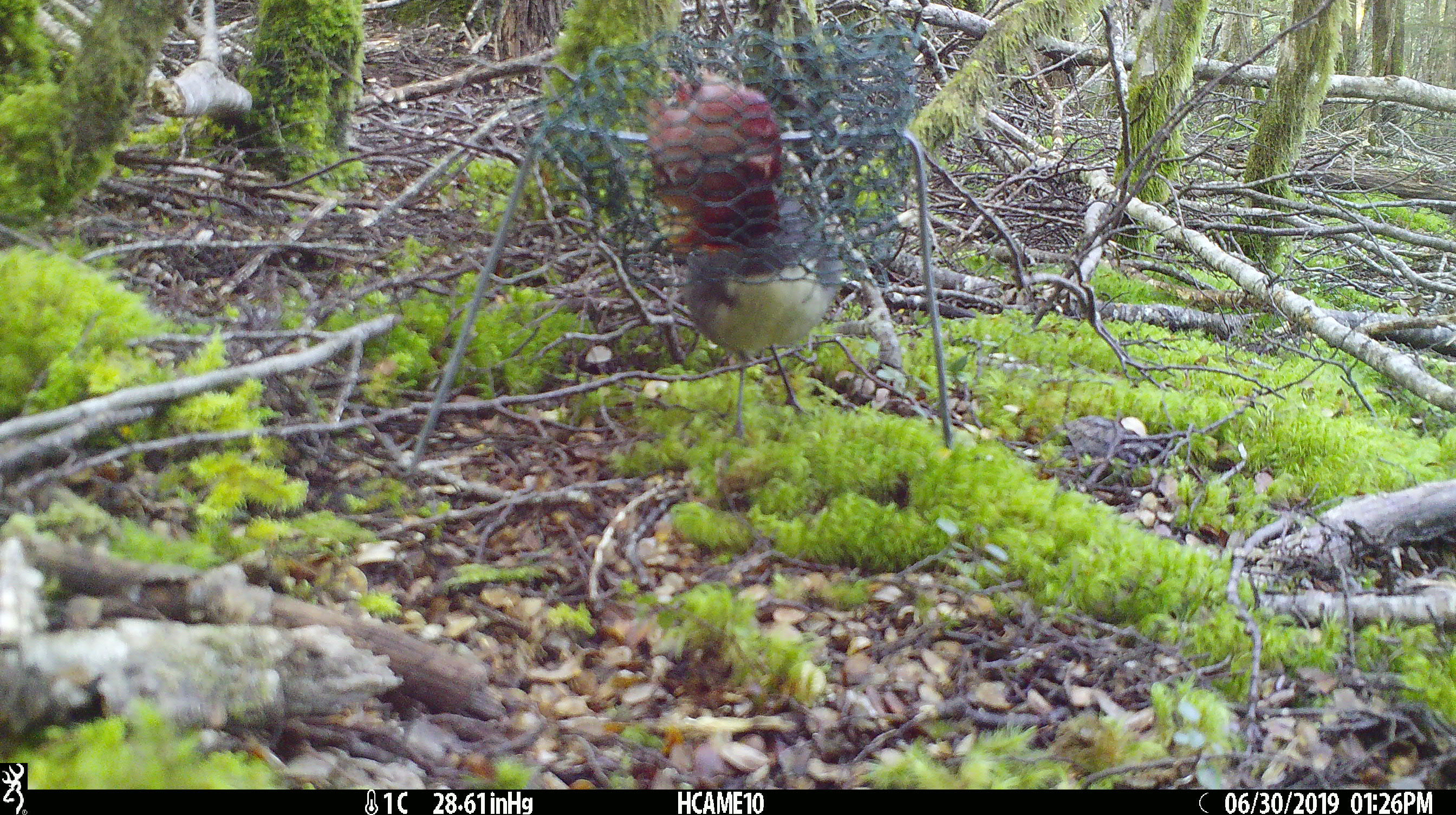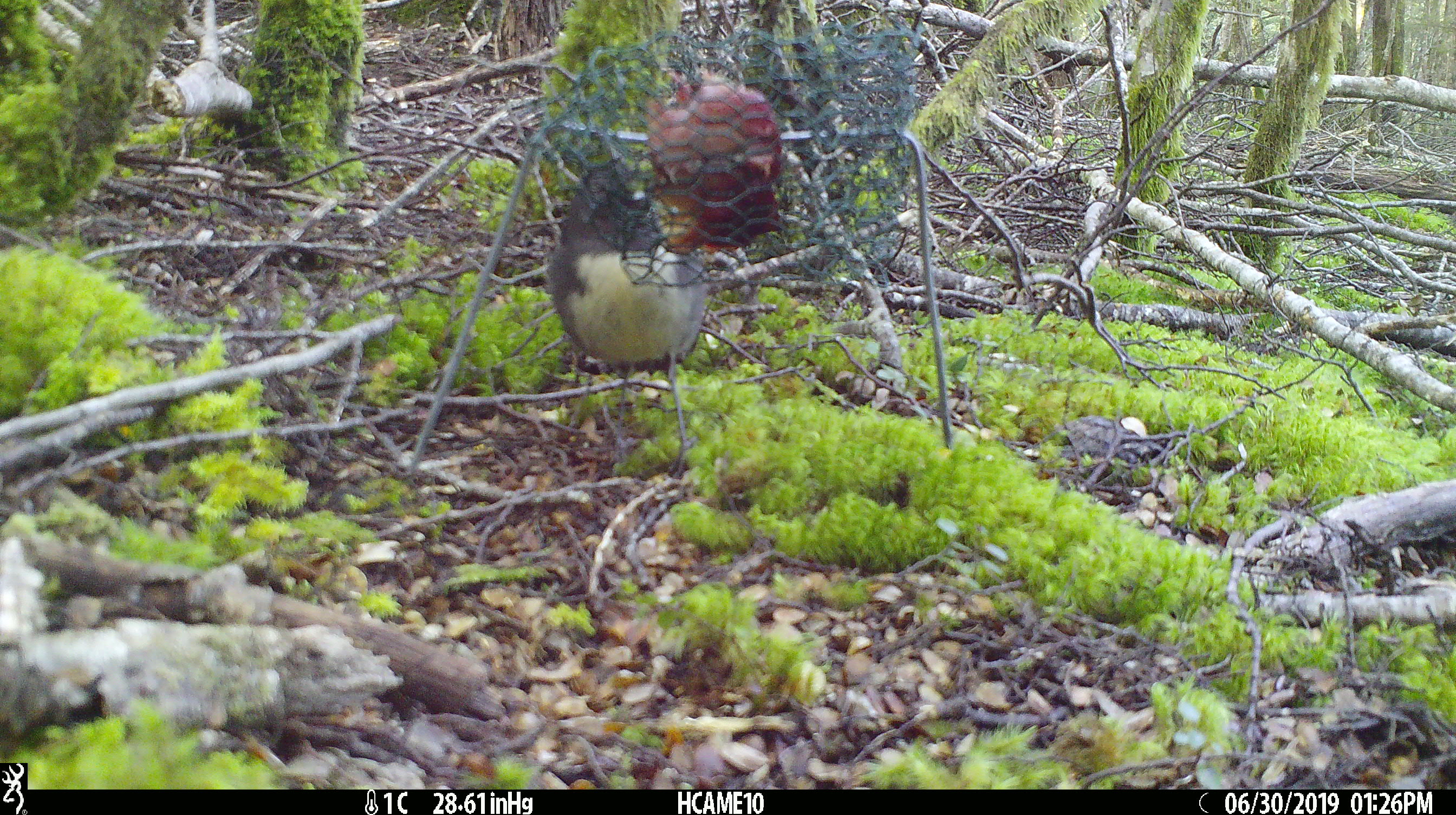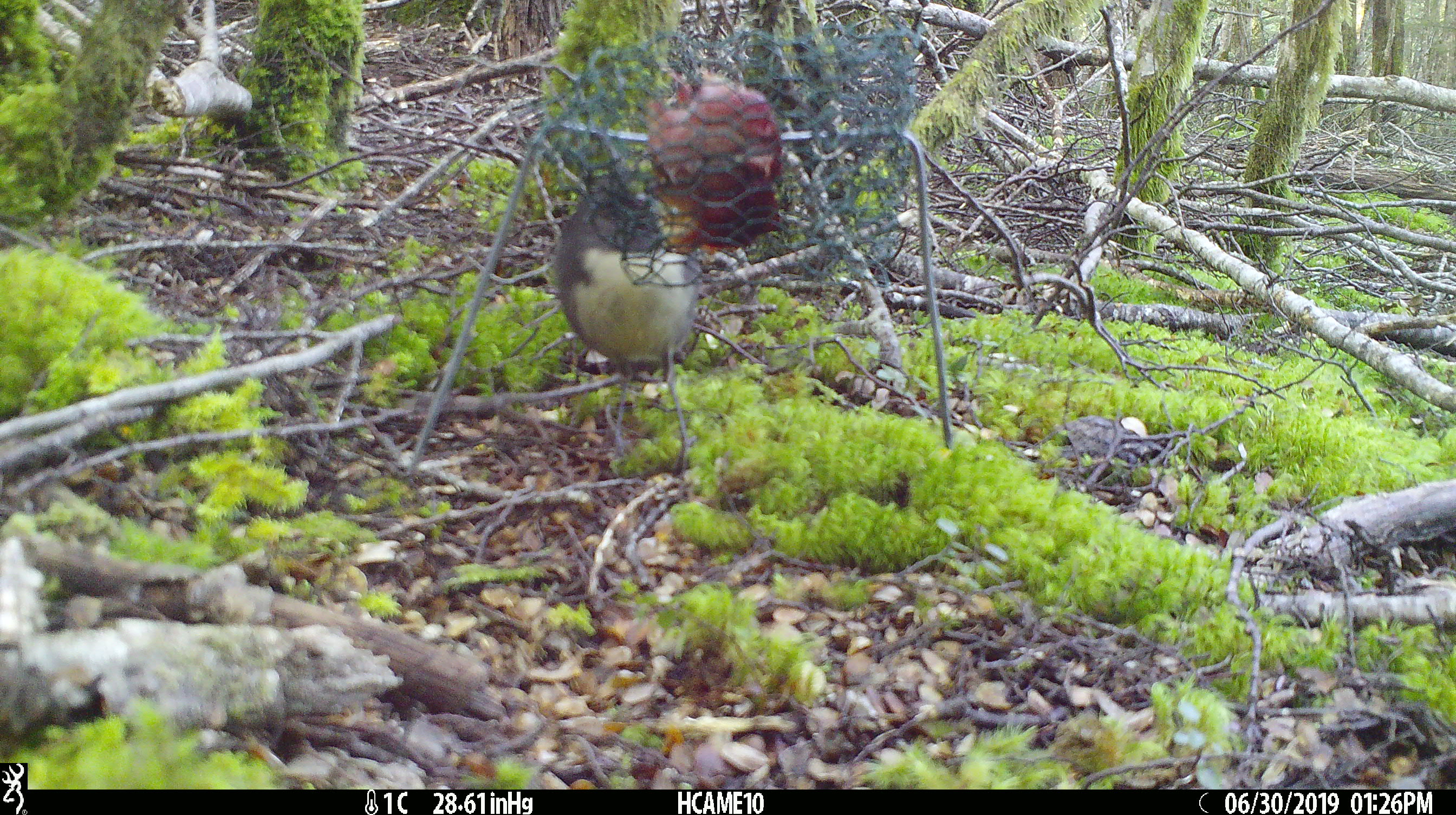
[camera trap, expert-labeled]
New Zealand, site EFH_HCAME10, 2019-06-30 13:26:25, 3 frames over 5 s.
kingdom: Animalia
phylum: Chordata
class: Aves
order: Passeriformes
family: Petroicidae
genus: Petroica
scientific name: Petroica australis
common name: new zealand robin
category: robin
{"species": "robin (new zealand robin) (Petroica australis)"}